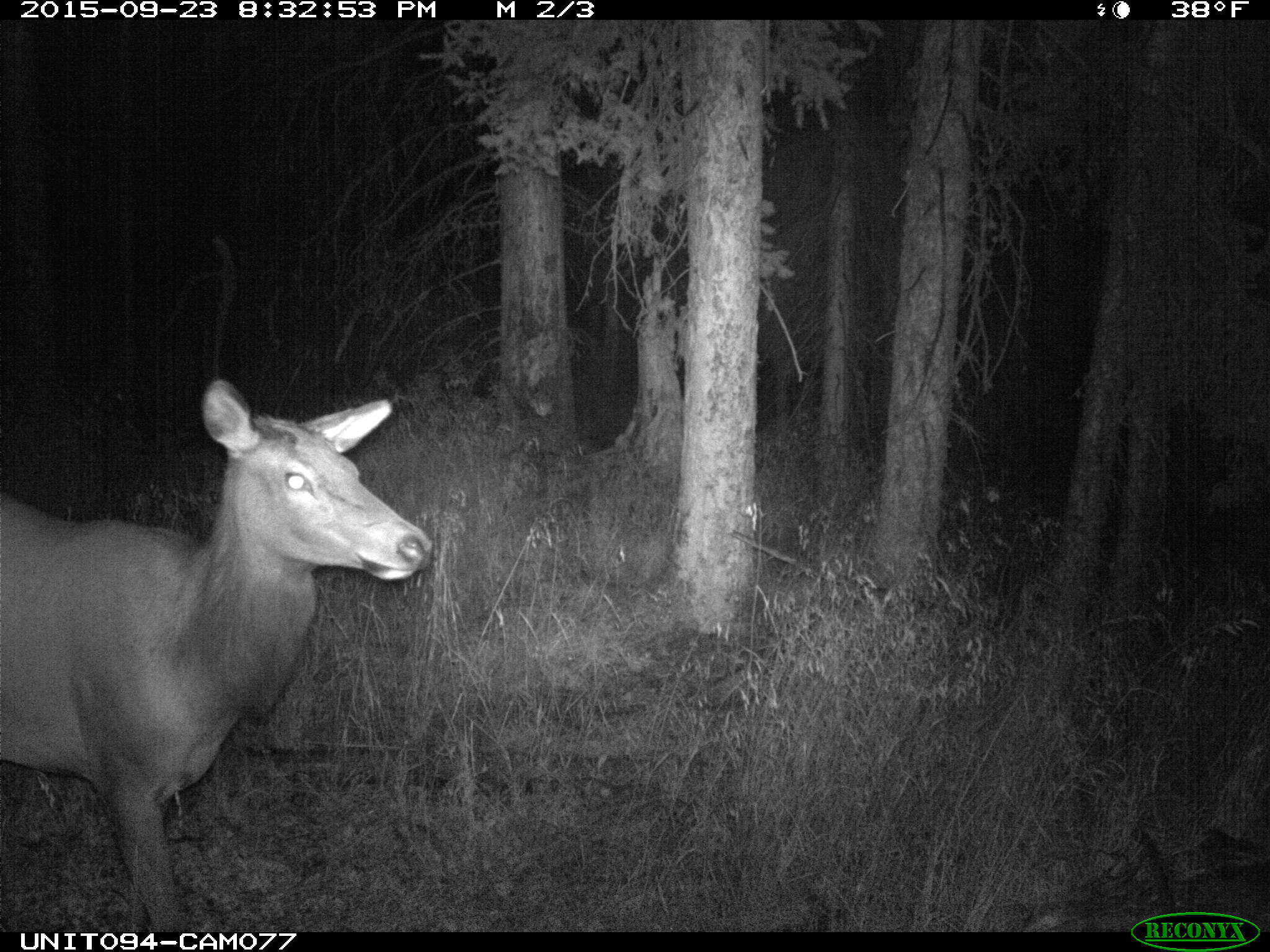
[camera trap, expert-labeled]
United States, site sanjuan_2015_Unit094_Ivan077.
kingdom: Animalia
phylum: Chordata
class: Mammalia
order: Artiodactyla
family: Cervidae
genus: Cervus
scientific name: Cervus elaphus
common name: red deer